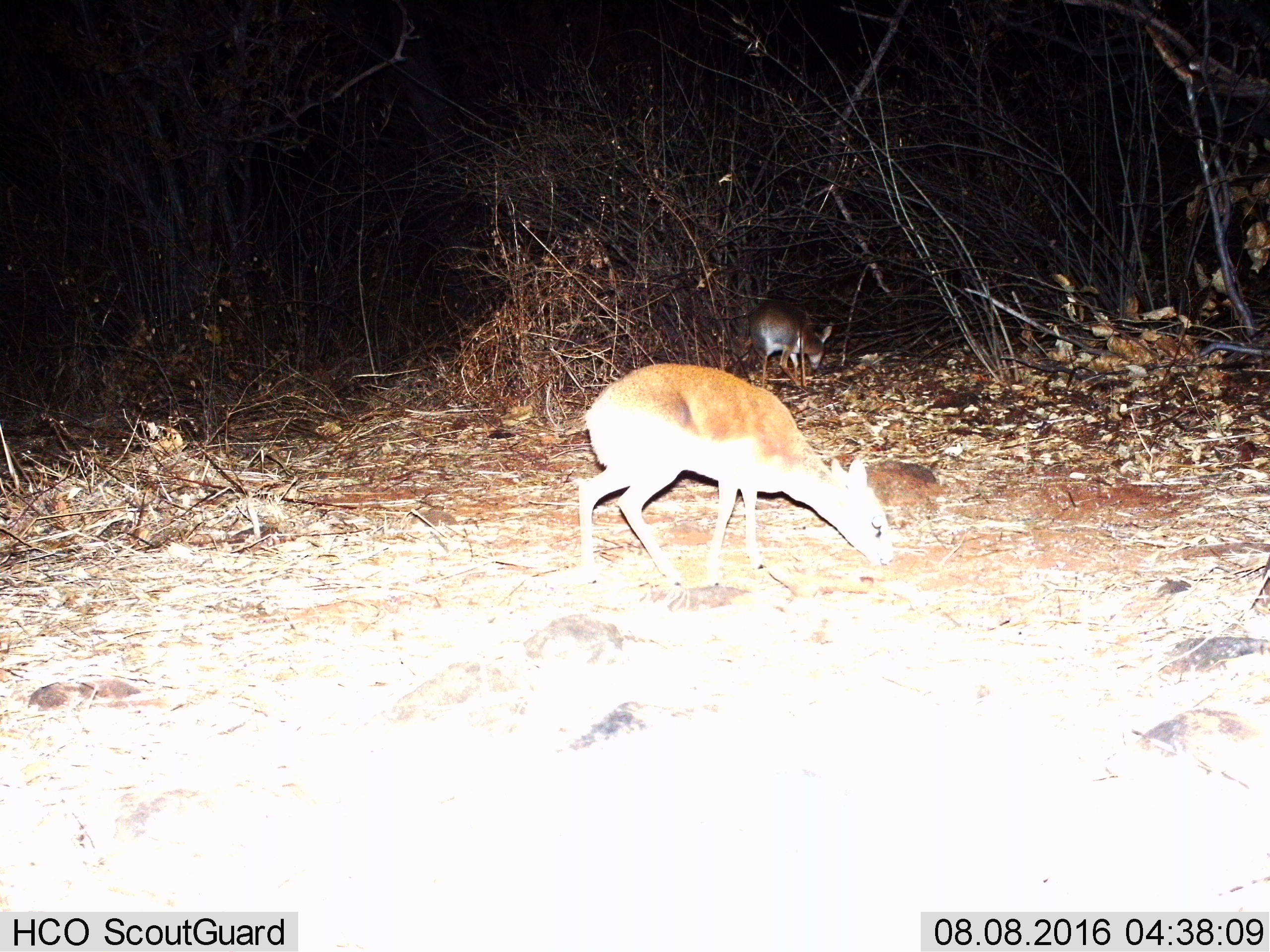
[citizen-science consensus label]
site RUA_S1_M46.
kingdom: Animalia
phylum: Chordata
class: Mammalia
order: Artiodactyla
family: Bovidae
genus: Madoqua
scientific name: Madoqua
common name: dik-dik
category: dikdik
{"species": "dikdik (dik-dik) (Madoqua)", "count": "2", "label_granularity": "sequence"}